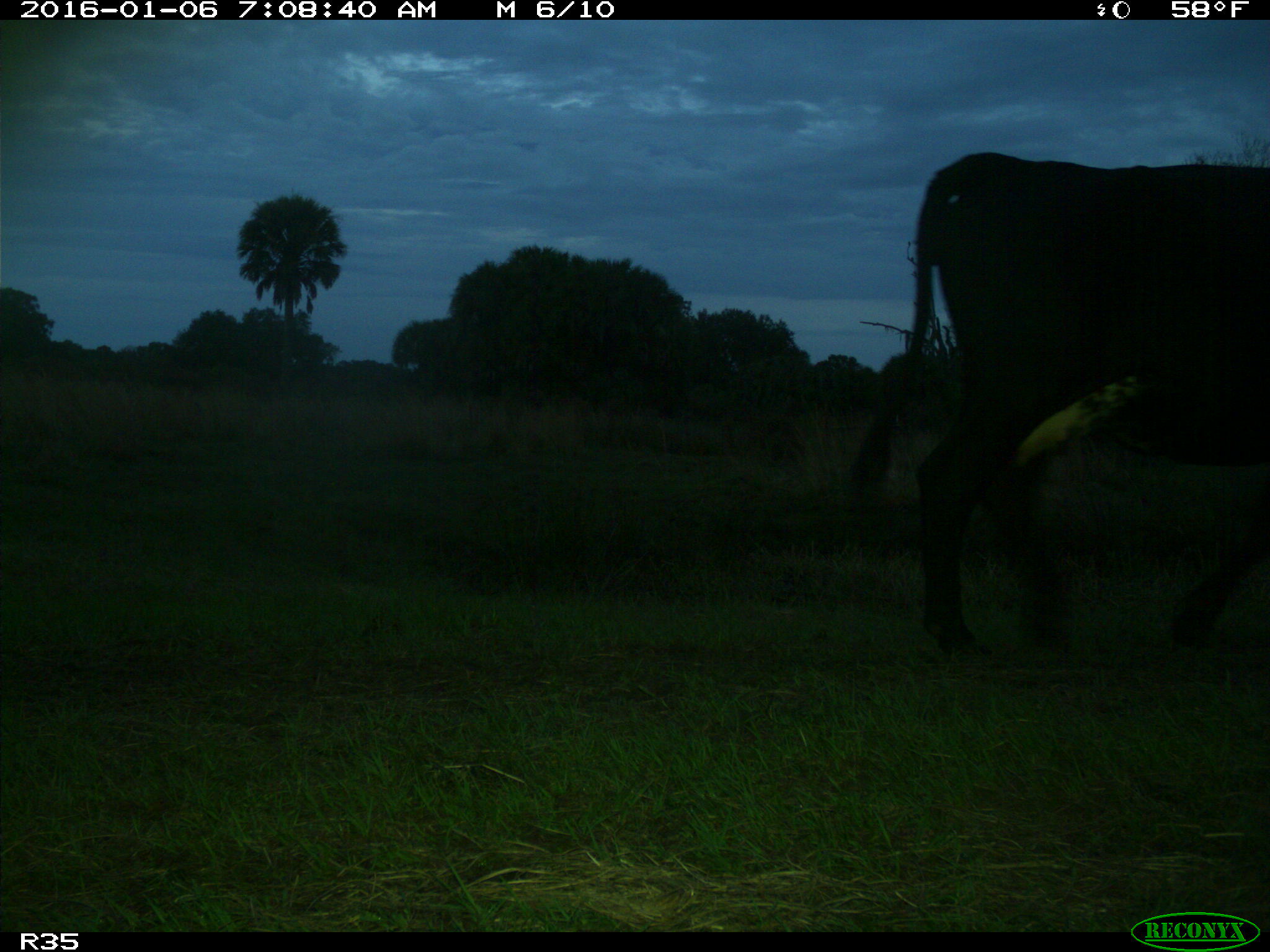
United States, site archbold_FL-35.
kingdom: Animalia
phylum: Chordata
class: Mammalia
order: Artiodactyla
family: Bovidae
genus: Bos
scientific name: Bos taurus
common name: domestic cow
Bos taurus (domestic cow).